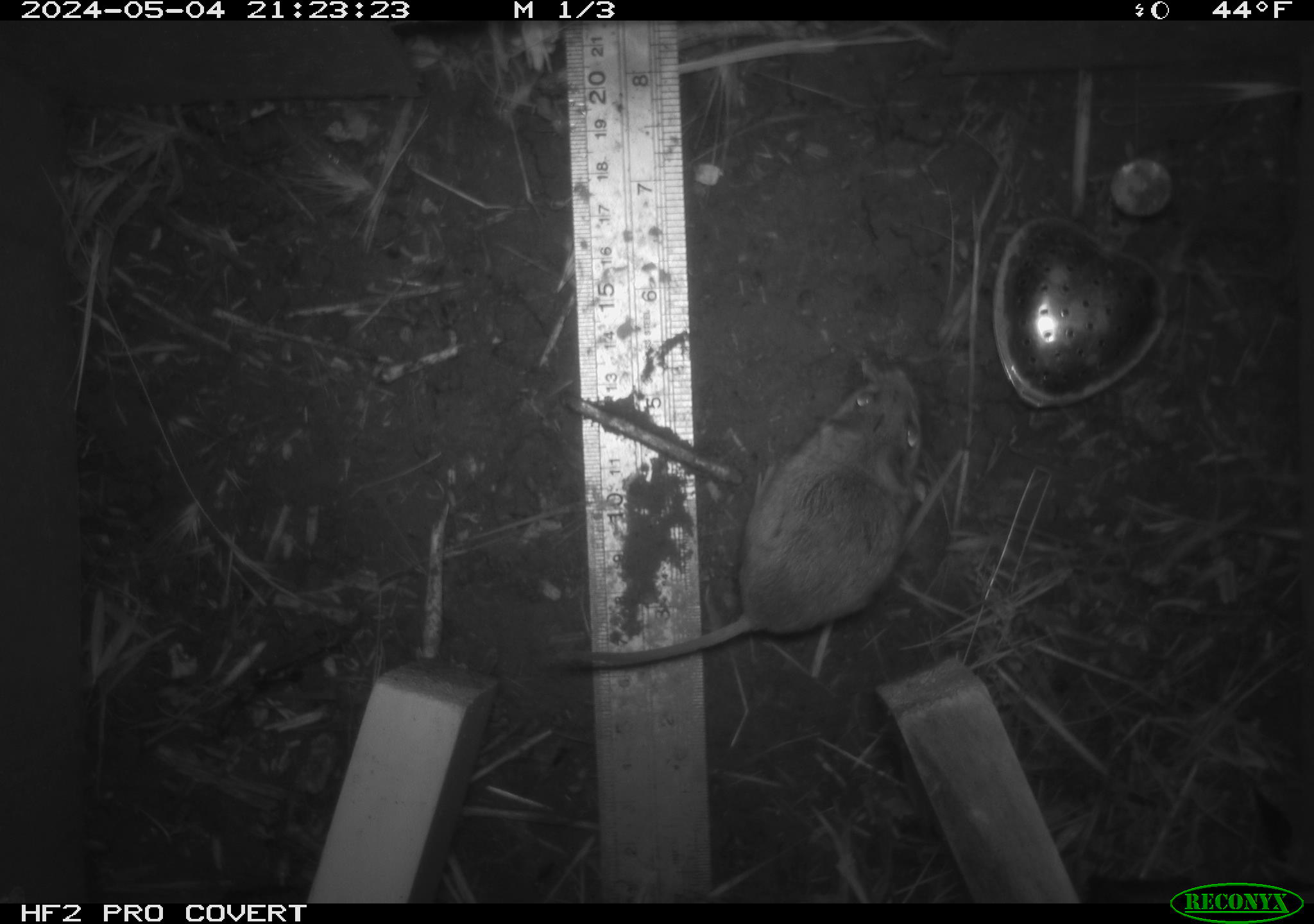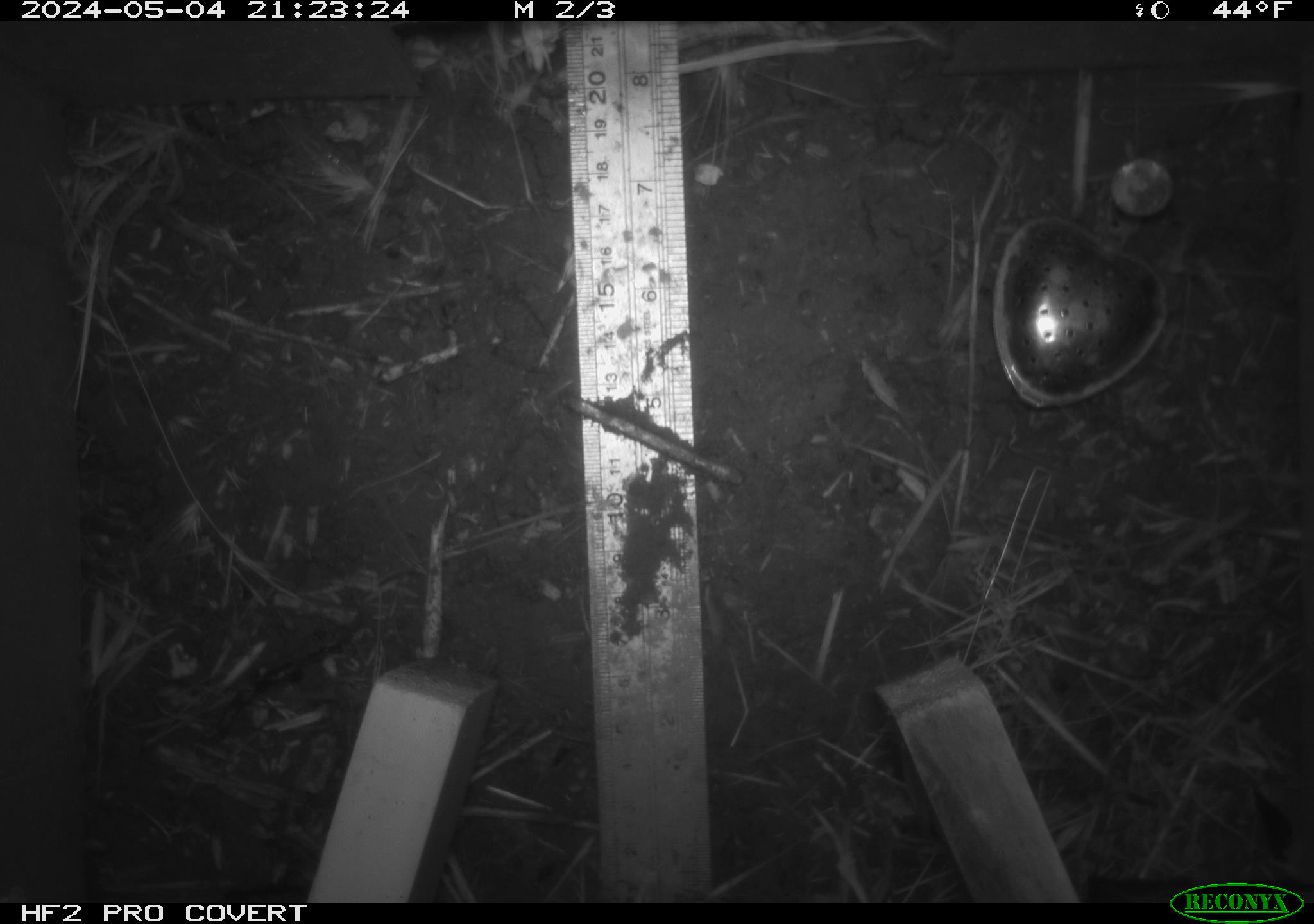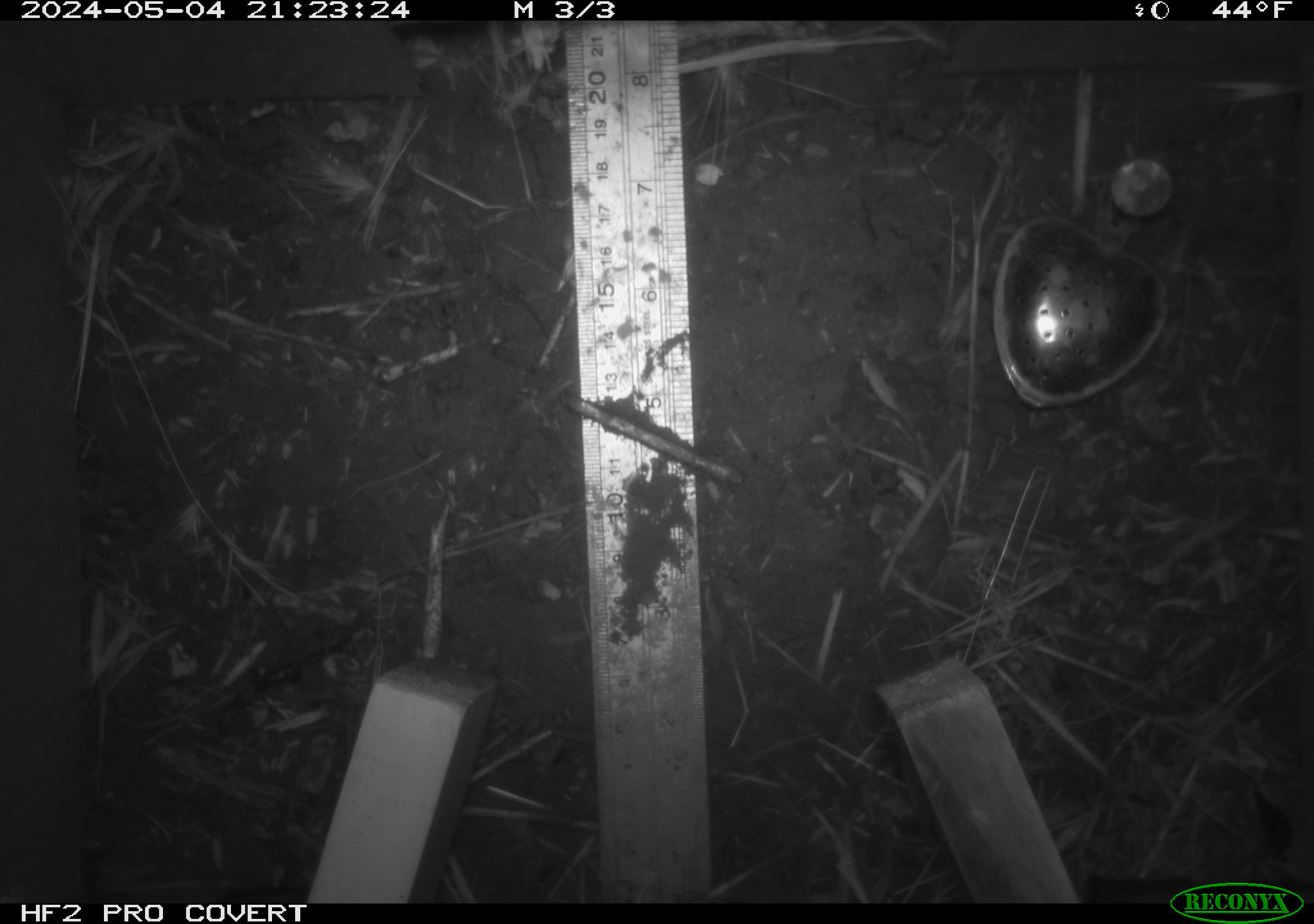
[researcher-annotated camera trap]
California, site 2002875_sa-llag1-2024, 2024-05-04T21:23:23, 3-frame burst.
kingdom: Animalia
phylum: Chordata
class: Mammalia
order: Rodentia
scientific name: Rodentia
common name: mouse species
Mouse species (Rodentia).